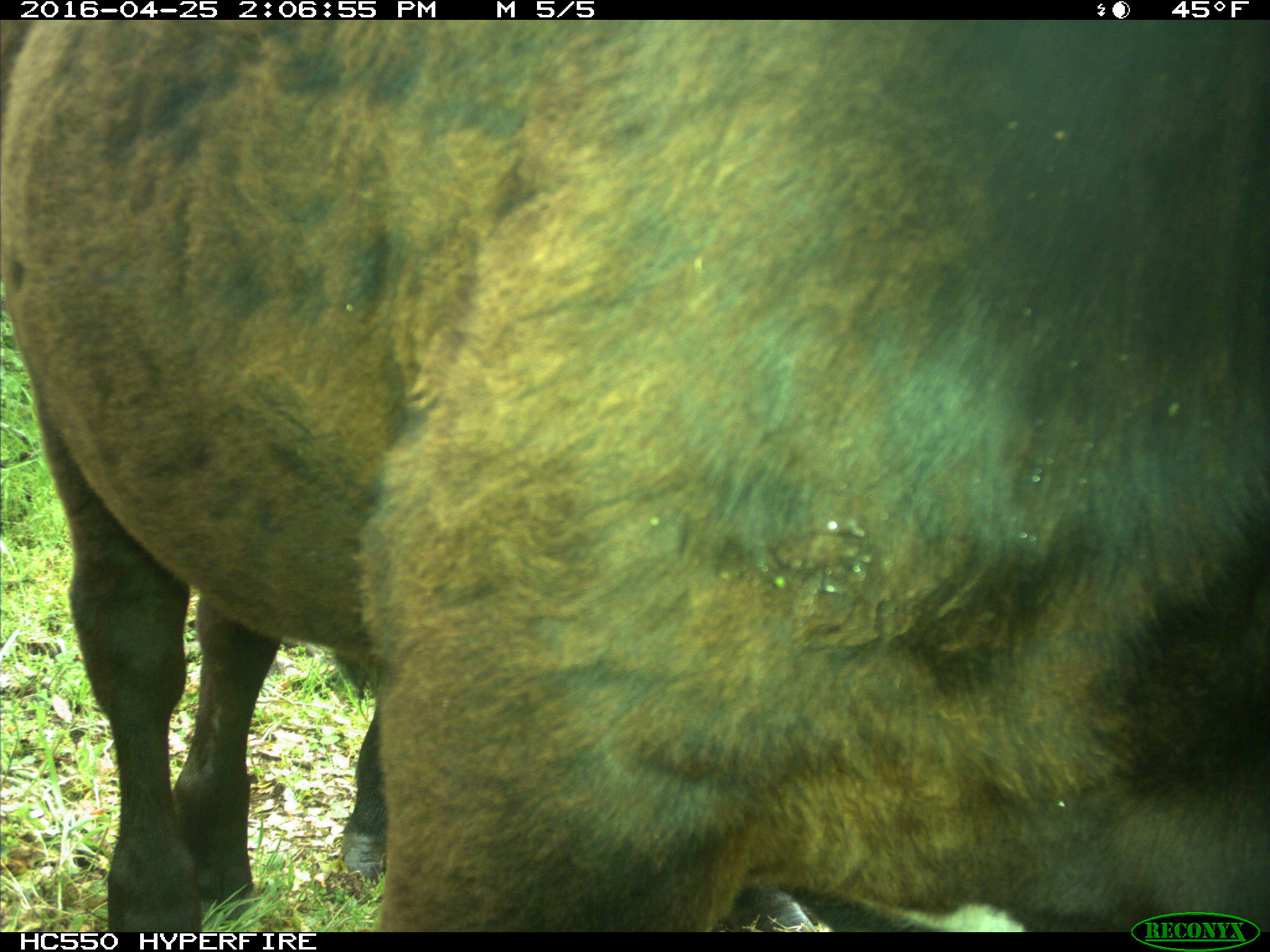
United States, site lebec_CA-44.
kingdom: Animalia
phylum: Chordata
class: Mammalia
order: Artiodactyla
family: Bovidae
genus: Bos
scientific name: Bos taurus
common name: domestic cow